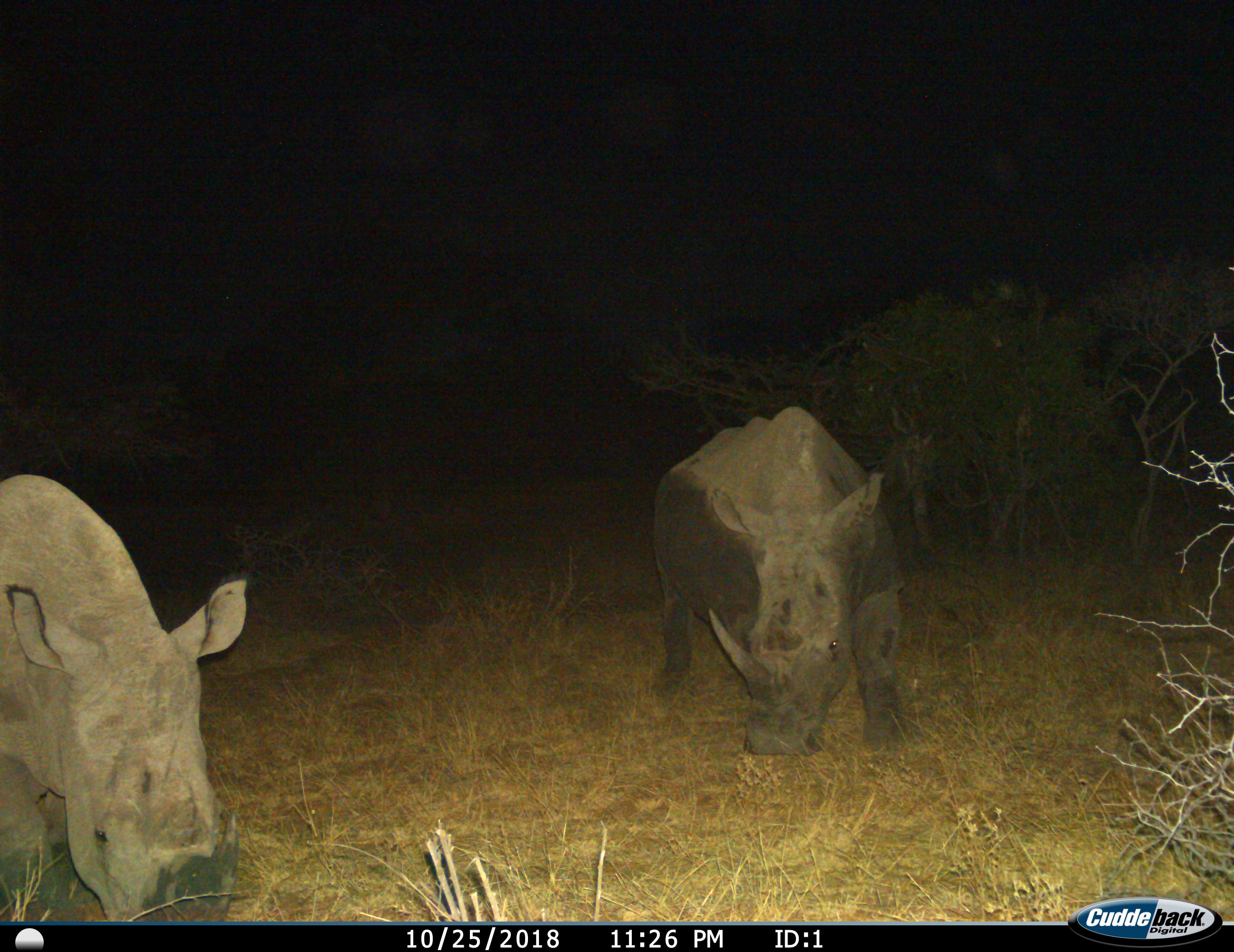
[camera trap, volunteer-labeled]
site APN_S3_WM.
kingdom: Animalia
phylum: Chordata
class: Mammalia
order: Perissodactyla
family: Rhinocerotidae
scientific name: Rhinocerotidae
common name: unknown rhinoceros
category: rhinocerosunknown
Rhinocerosunknown (unknown rhinoceros) (Rhinocerotidae), count 2. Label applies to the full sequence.